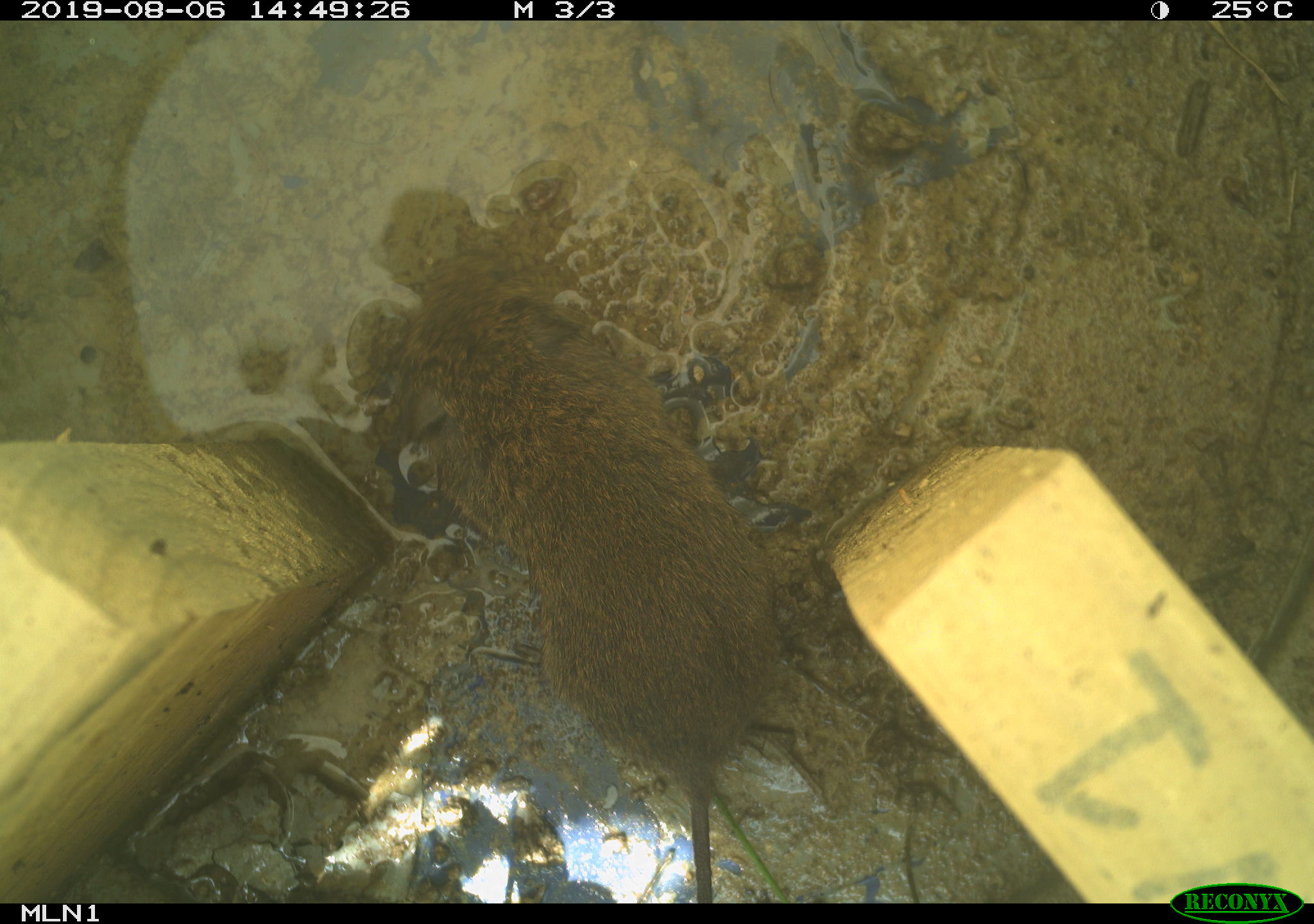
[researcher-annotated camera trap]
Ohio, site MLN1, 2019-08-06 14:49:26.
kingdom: Animalia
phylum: Chordata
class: Mammalia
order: Rodentia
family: Cricetidae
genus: Microtus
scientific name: Microtus pennsylvanicus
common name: meadow vole